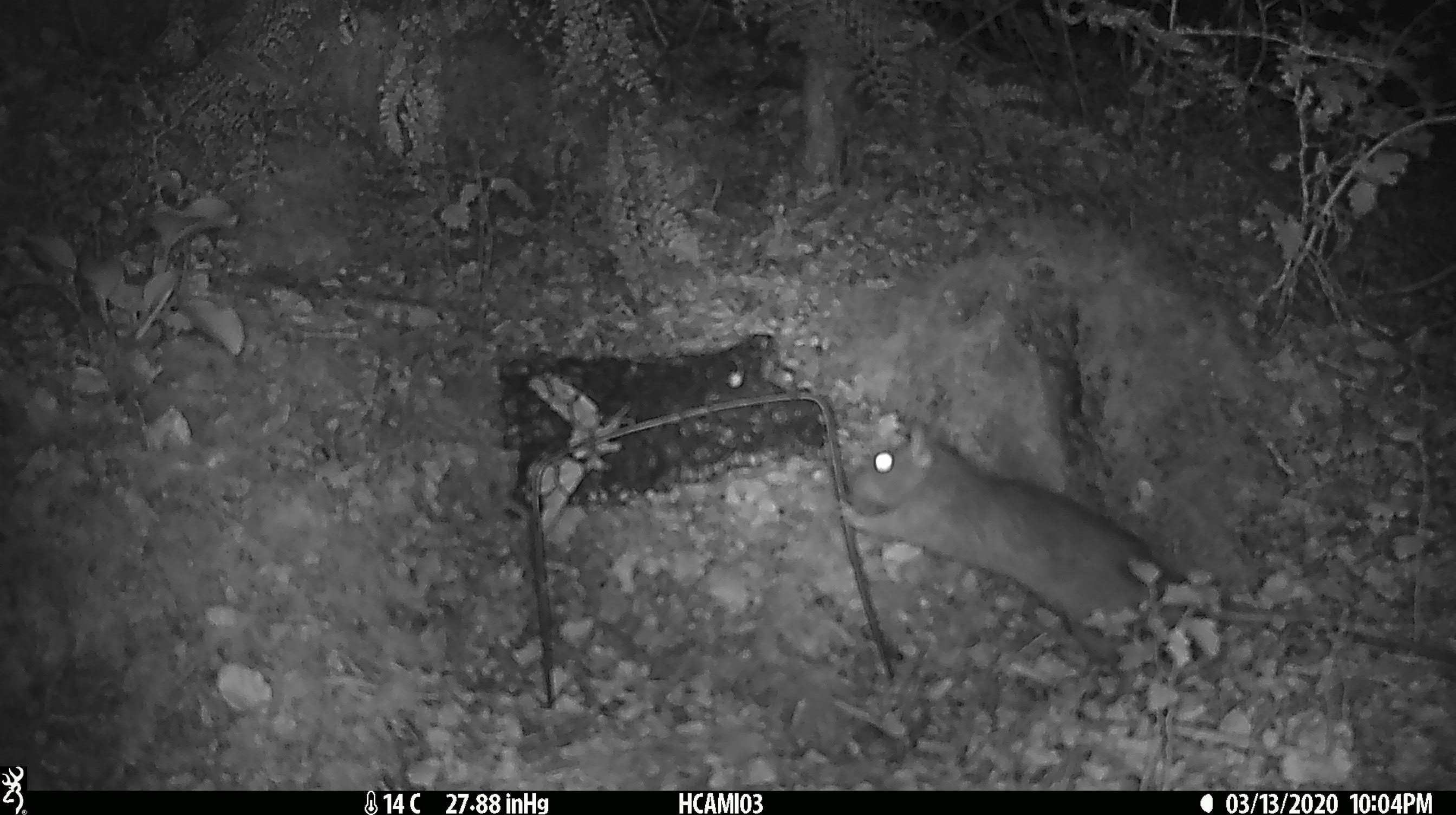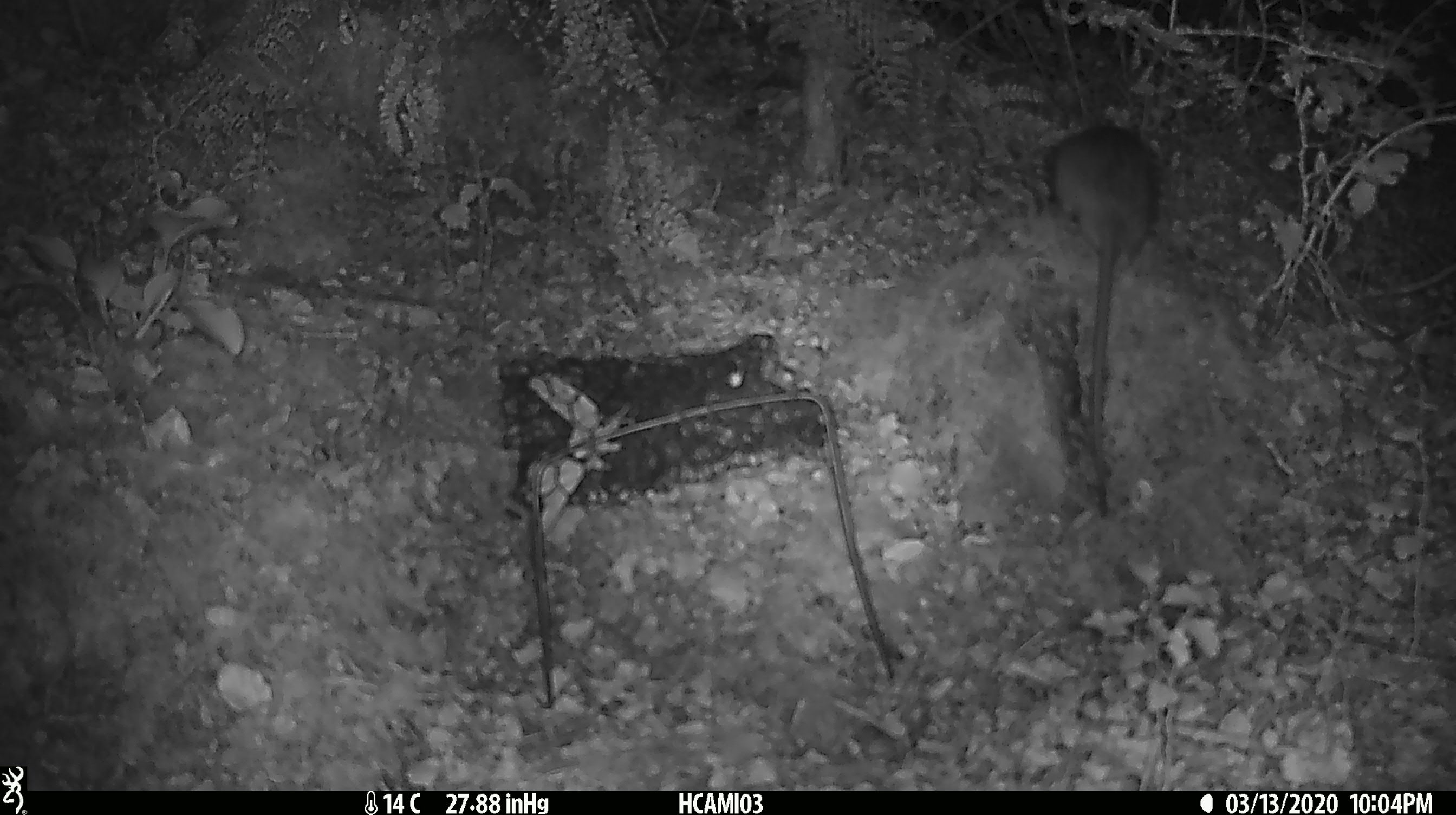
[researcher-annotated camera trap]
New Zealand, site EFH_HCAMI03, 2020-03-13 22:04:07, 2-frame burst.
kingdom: Animalia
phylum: Chordata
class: Mammalia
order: Rodentia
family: Muridae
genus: Rattus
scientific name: Rattus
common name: rat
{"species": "rat (Rattus)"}